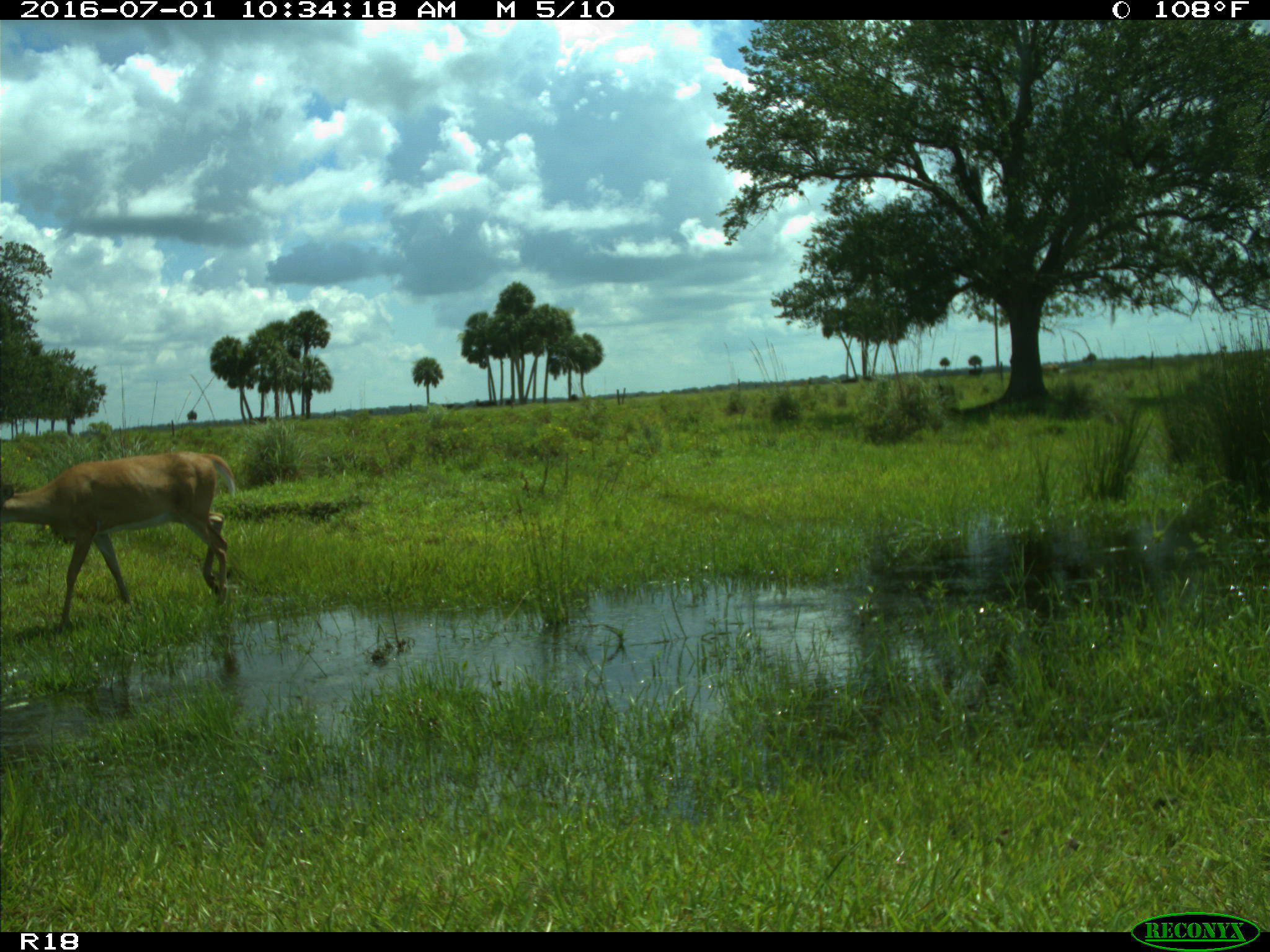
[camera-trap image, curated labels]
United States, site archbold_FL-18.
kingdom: Animalia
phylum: Chordata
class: Mammalia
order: Artiodactyla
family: Cervidae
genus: Odocoileus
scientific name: Odocoileus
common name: deer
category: unidentified deer